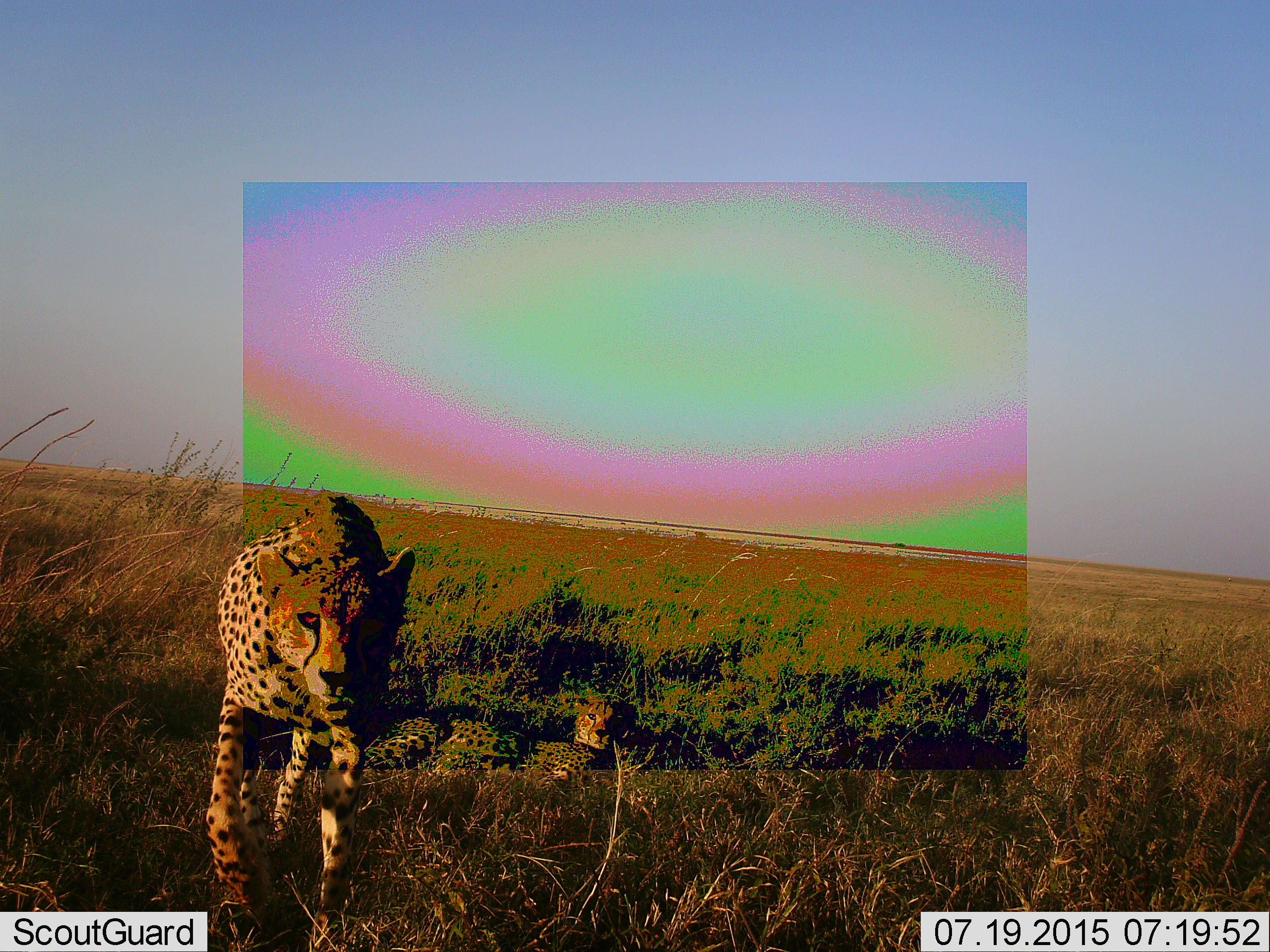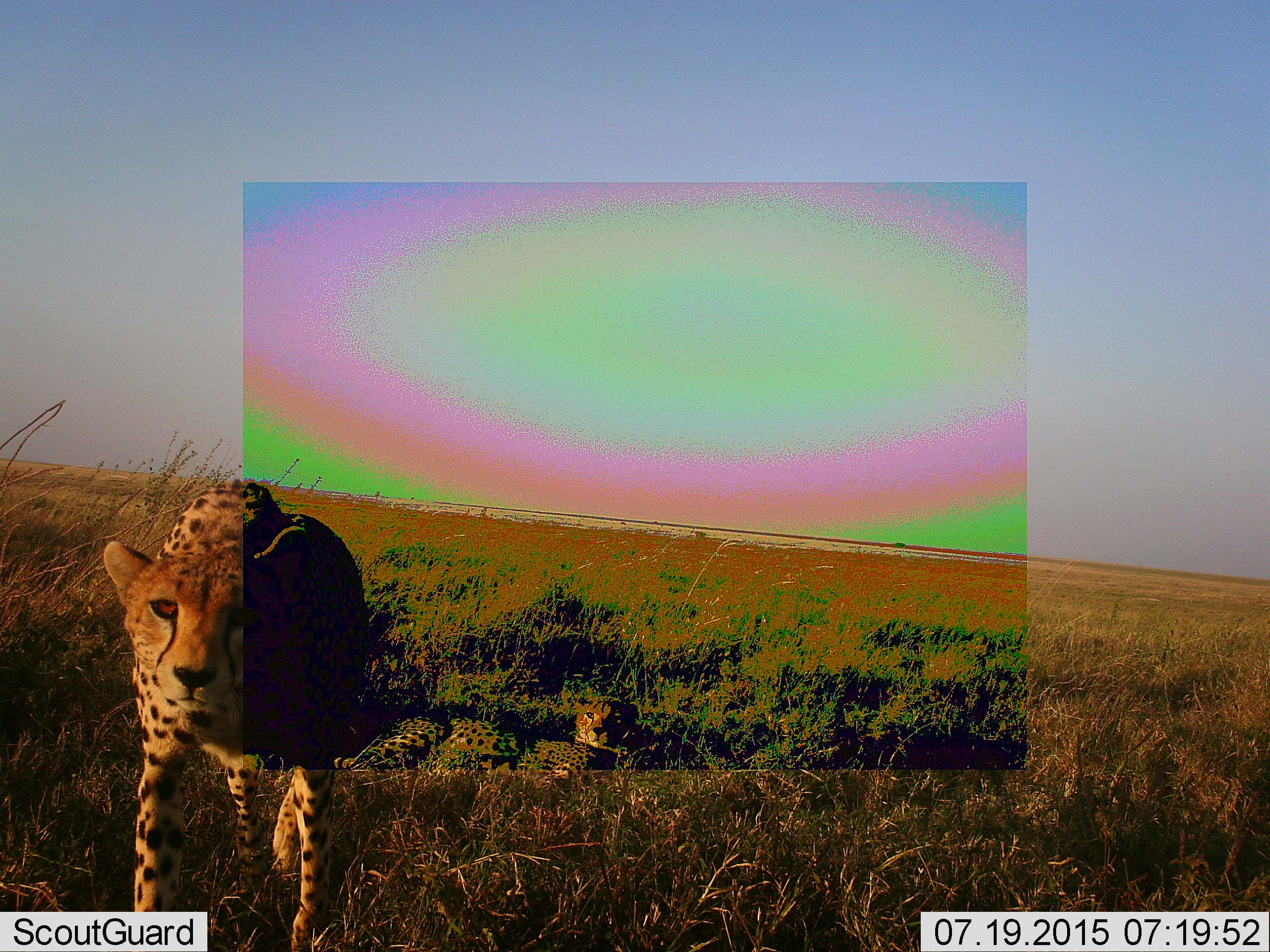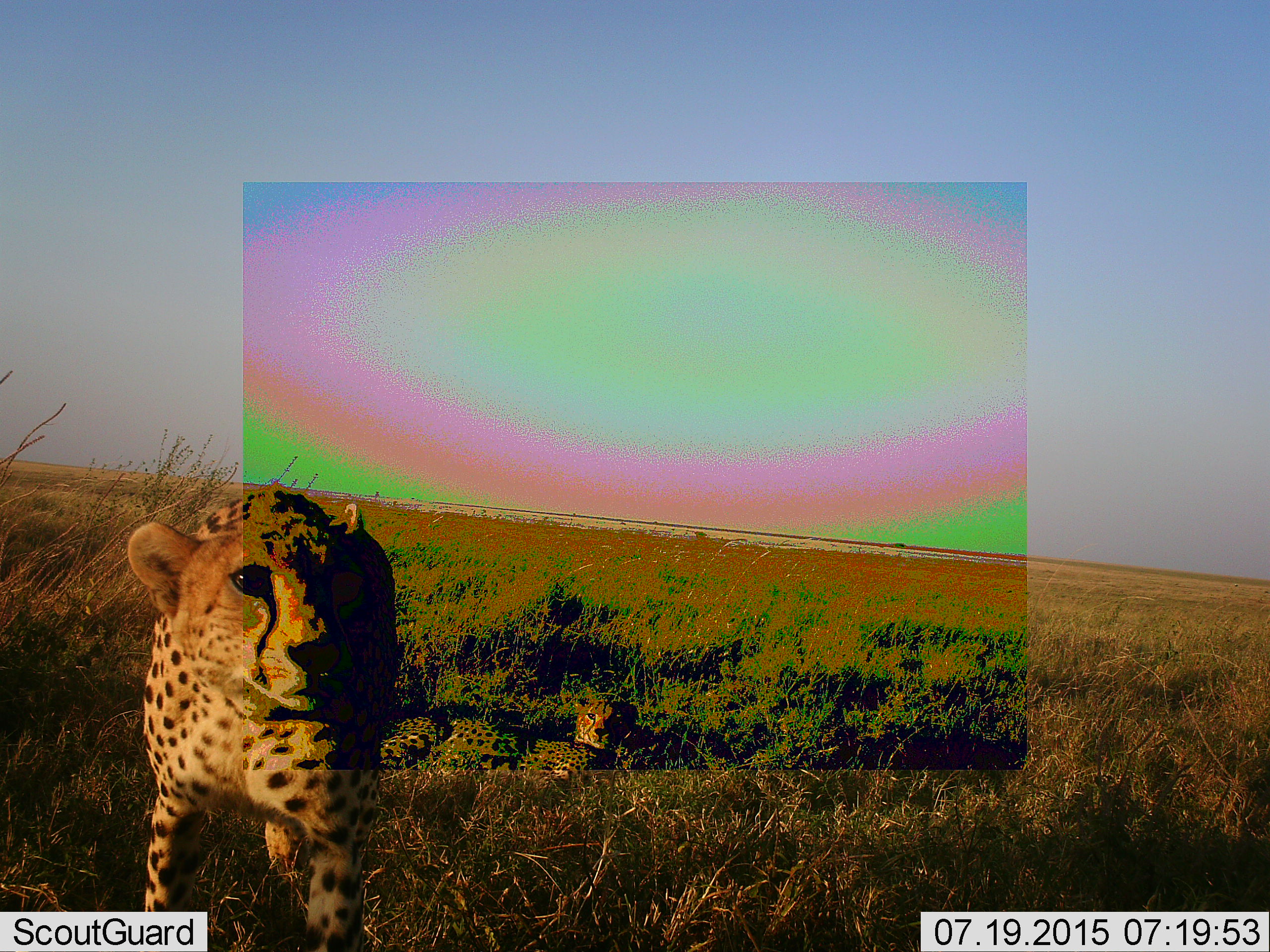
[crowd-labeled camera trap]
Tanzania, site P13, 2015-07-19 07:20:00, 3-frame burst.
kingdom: Animalia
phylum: Chordata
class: Mammalia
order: Carnivora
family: Felidae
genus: Acinonyx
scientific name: Acinonyx jubatus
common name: cheetah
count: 2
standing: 43%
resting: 86%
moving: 57%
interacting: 0%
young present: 29%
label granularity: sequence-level